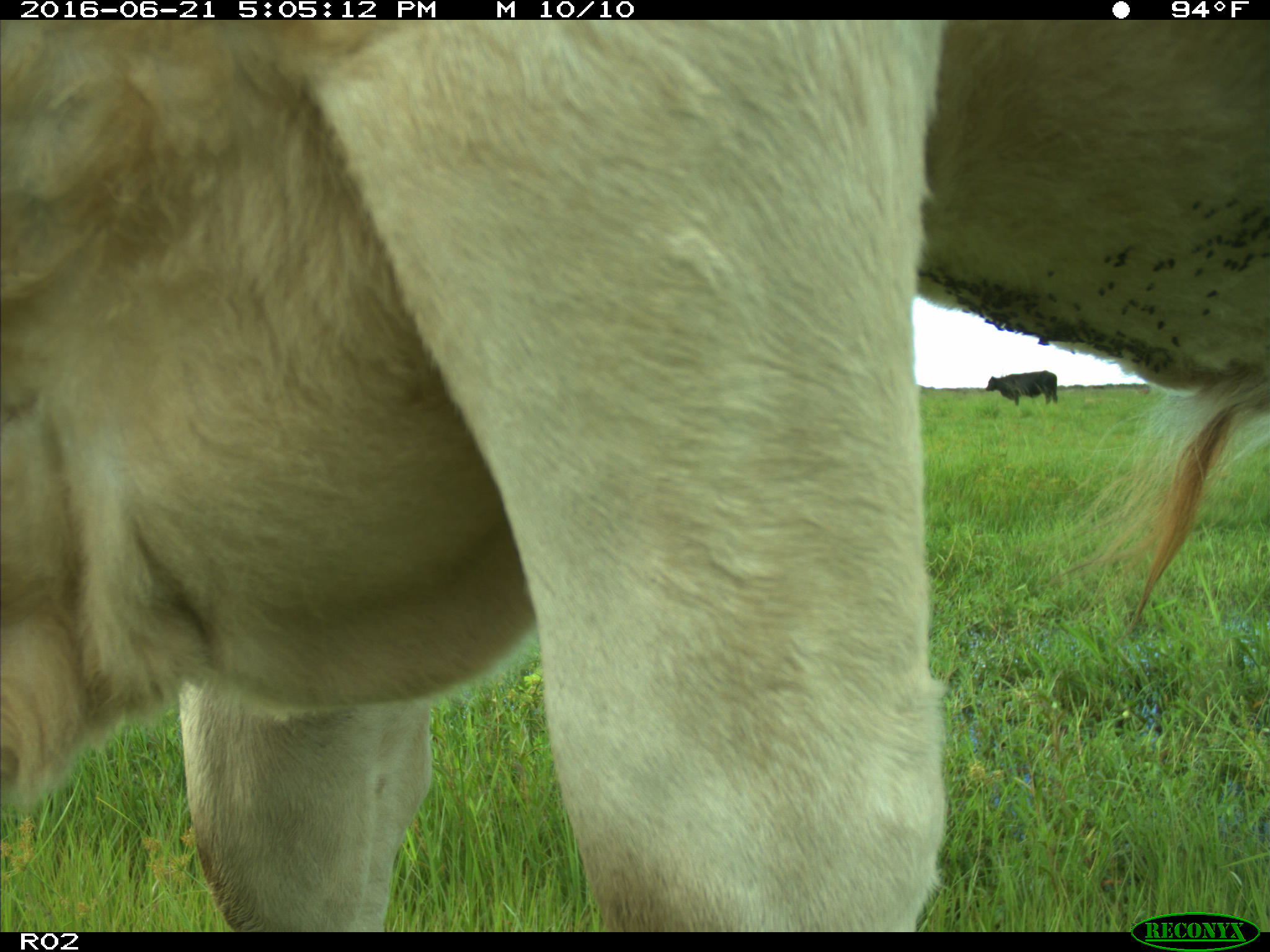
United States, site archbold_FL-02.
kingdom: Animalia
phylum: Chordata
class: Mammalia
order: Artiodactyla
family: Bovidae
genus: Bos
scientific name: Bos taurus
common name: domestic cow